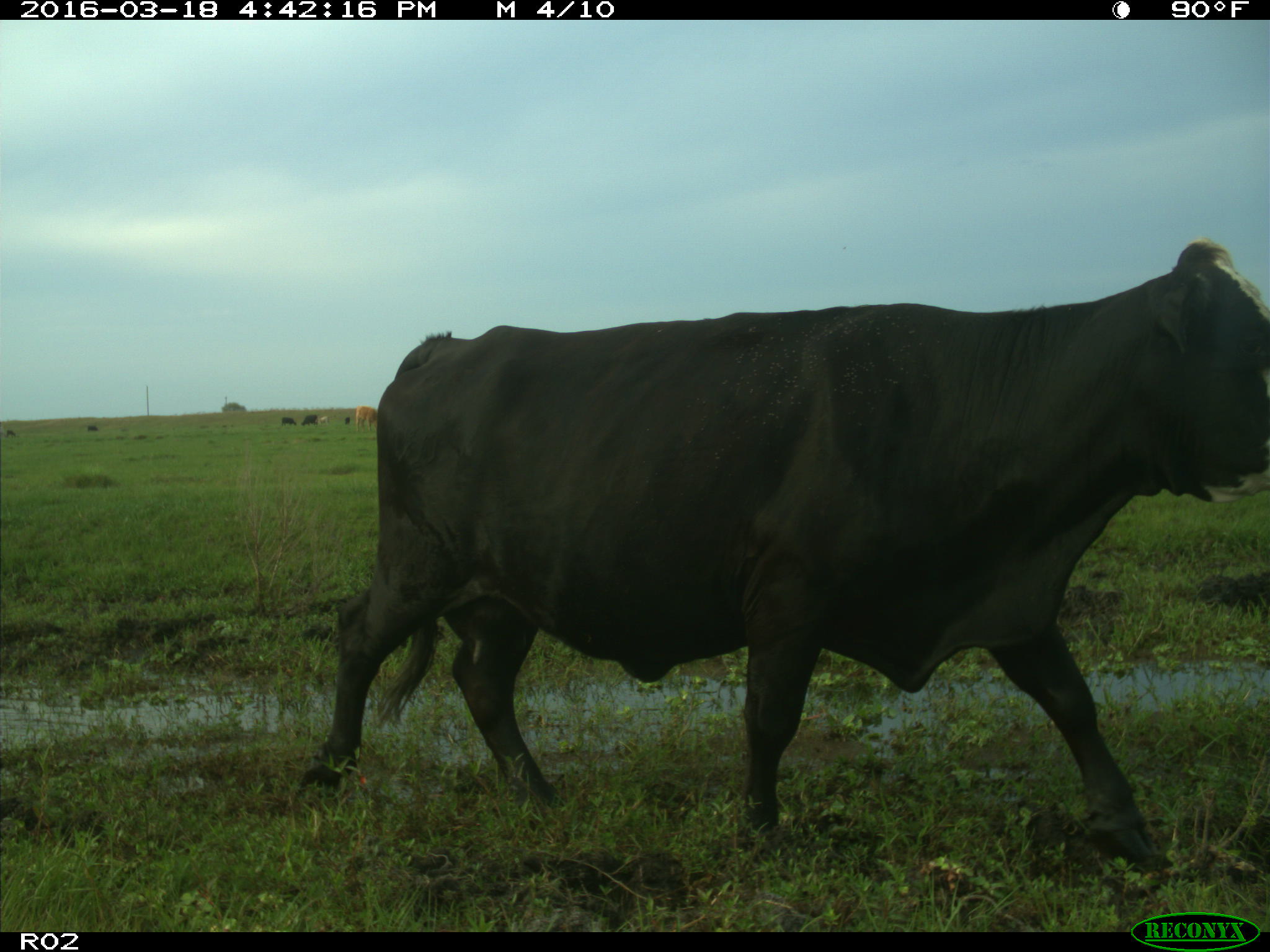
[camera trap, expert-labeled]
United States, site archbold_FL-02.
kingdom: Animalia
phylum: Chordata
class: Mammalia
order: Artiodactyla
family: Bovidae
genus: Bos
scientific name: Bos taurus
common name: domestic cow